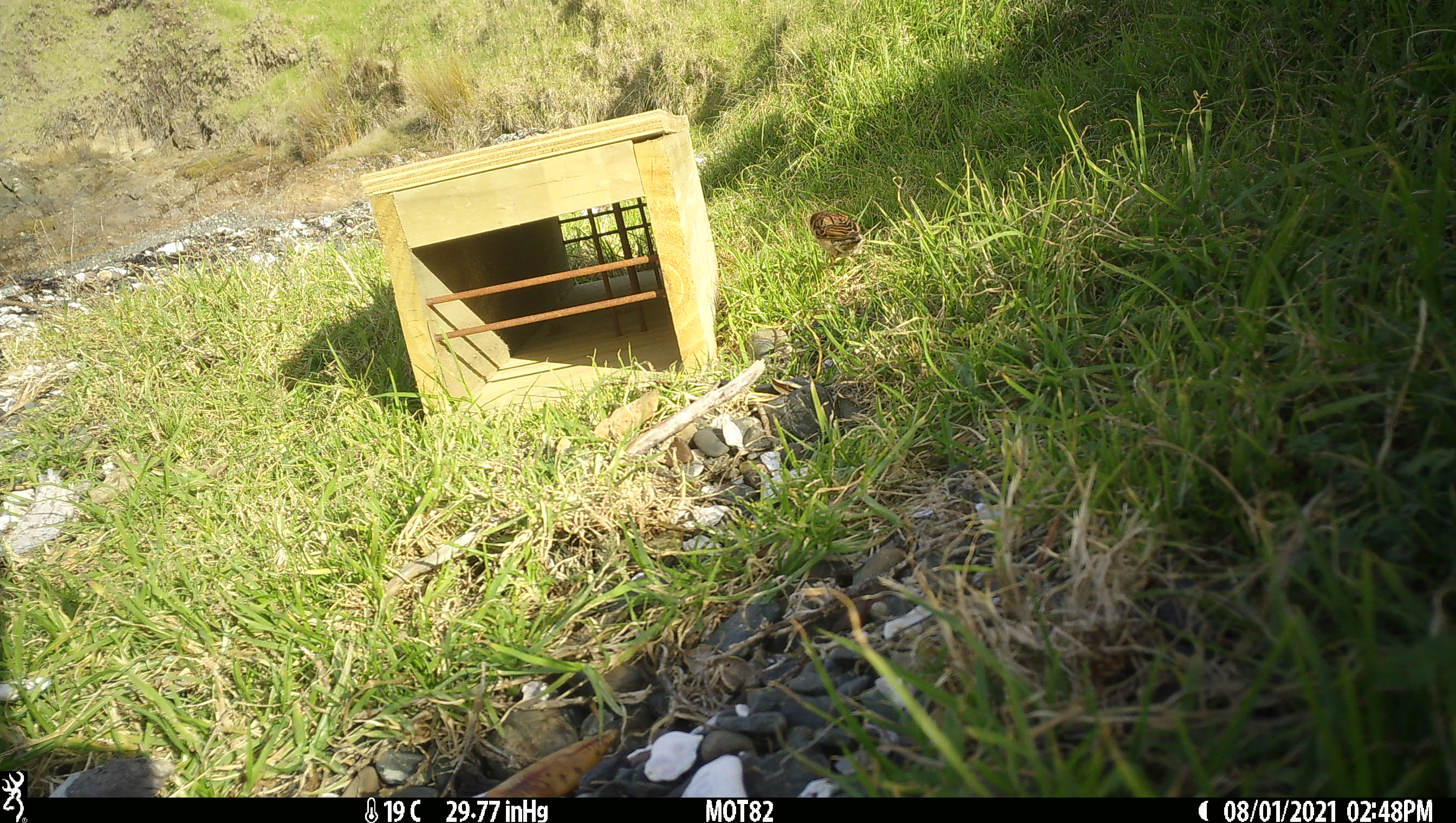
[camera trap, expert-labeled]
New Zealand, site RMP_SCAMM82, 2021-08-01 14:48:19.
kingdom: Animalia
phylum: Chordata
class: Aves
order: Passeriformes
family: Passeridae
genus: Passer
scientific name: Passer domesticus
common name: house sparrow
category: sparrow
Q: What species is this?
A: Sparrow (house sparrow) (Passer domesticus).